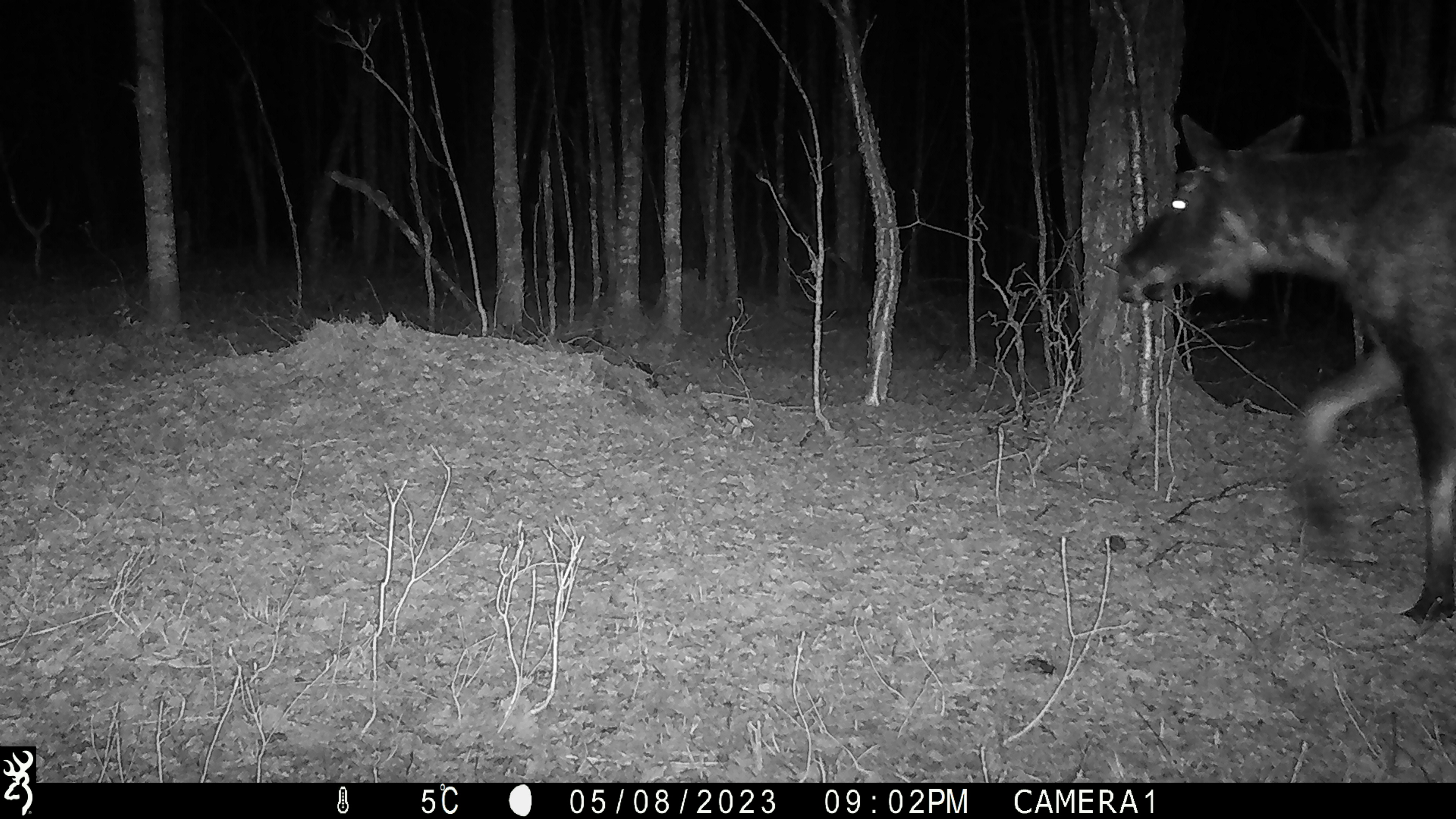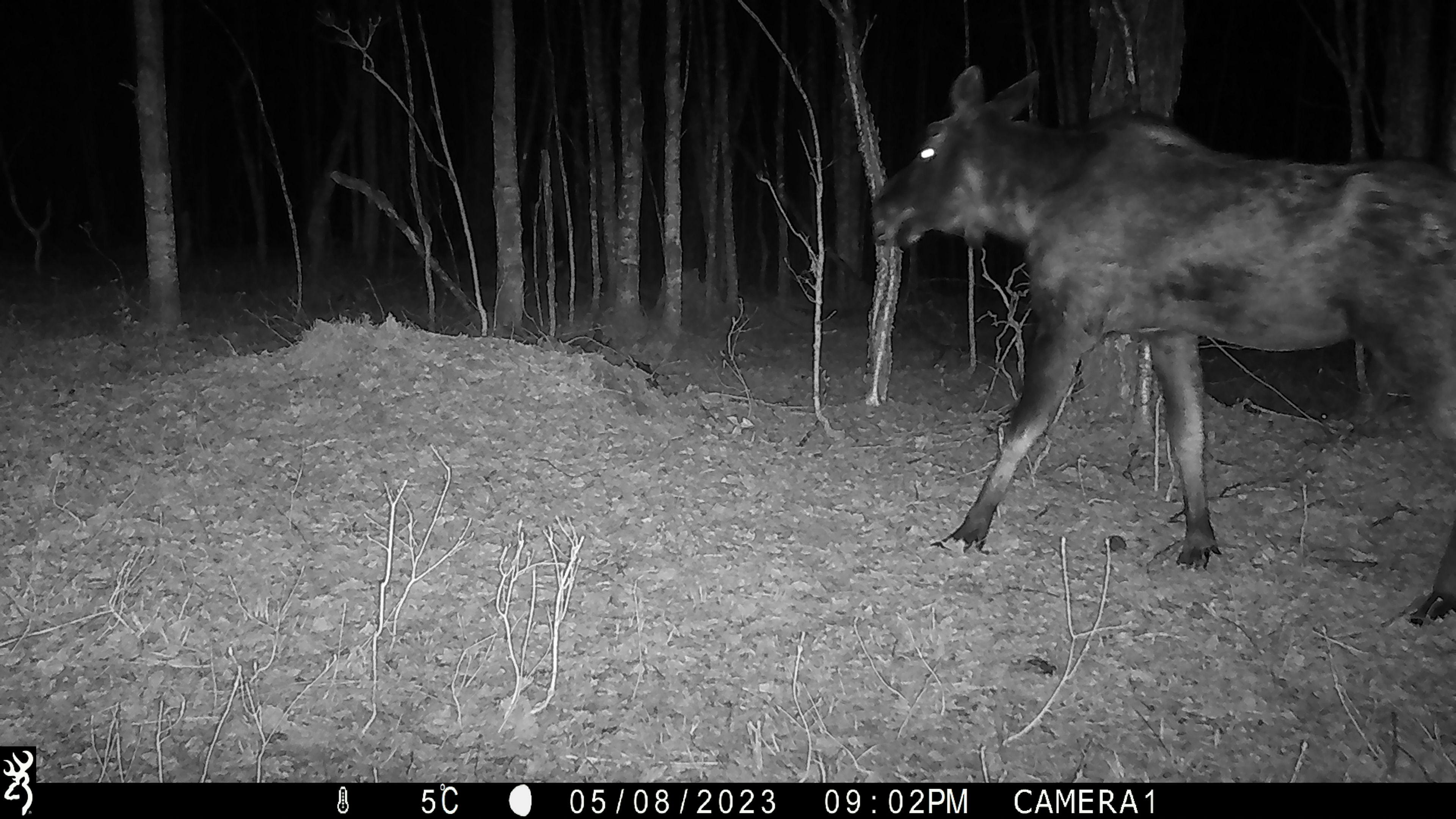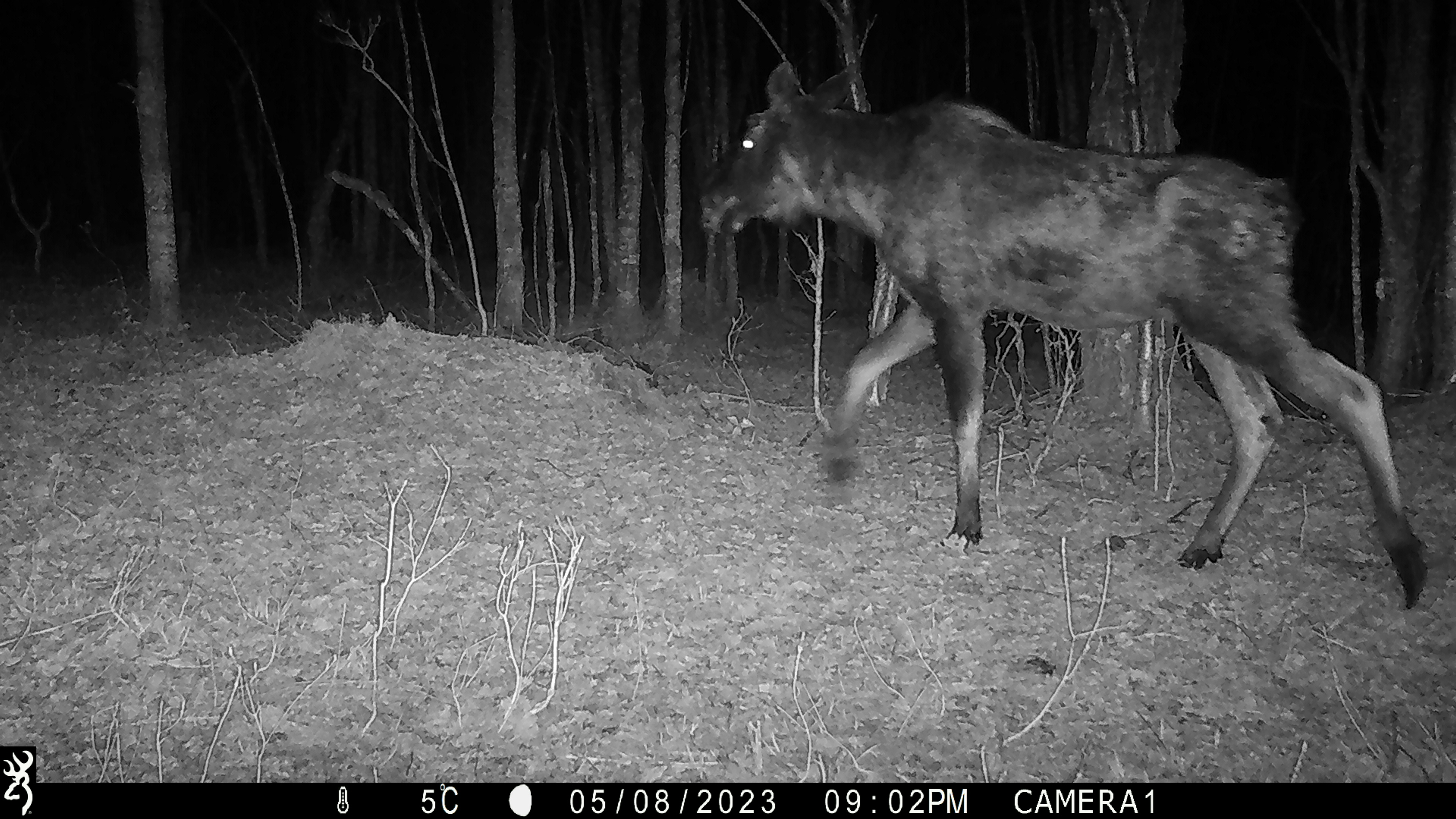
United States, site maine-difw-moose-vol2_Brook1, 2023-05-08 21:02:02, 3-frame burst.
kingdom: Animalia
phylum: Chordata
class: Mammalia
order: Artiodactyla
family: Cervidae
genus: Alces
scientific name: Alces alces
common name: moose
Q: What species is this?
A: Moose (Alces alces).